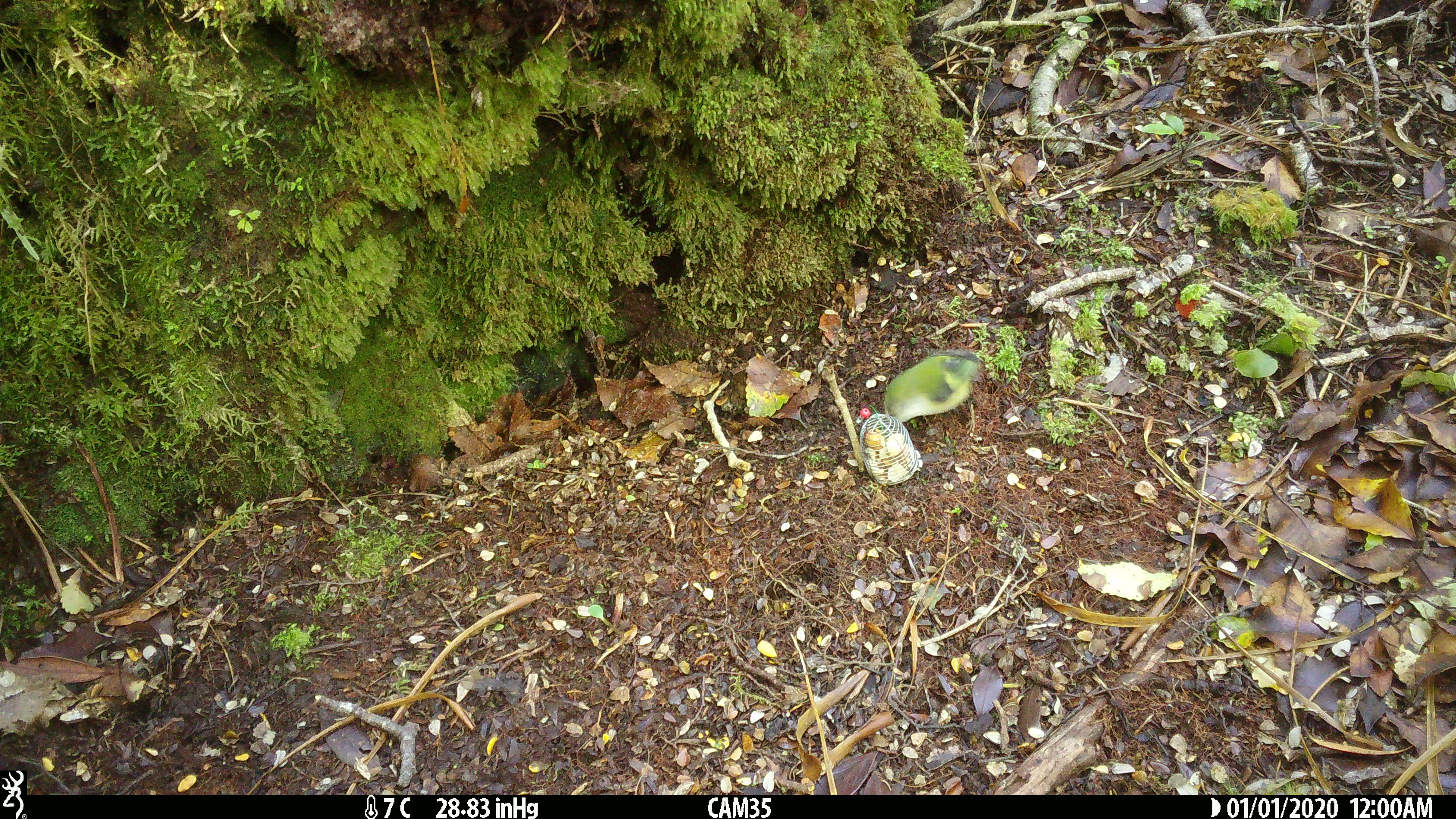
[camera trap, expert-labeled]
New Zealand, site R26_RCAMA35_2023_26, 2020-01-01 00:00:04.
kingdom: Animalia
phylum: Chordata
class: Aves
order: Passeriformes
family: Acanthisittidae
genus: Acanthisitta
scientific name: Acanthisitta chloris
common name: rifleman